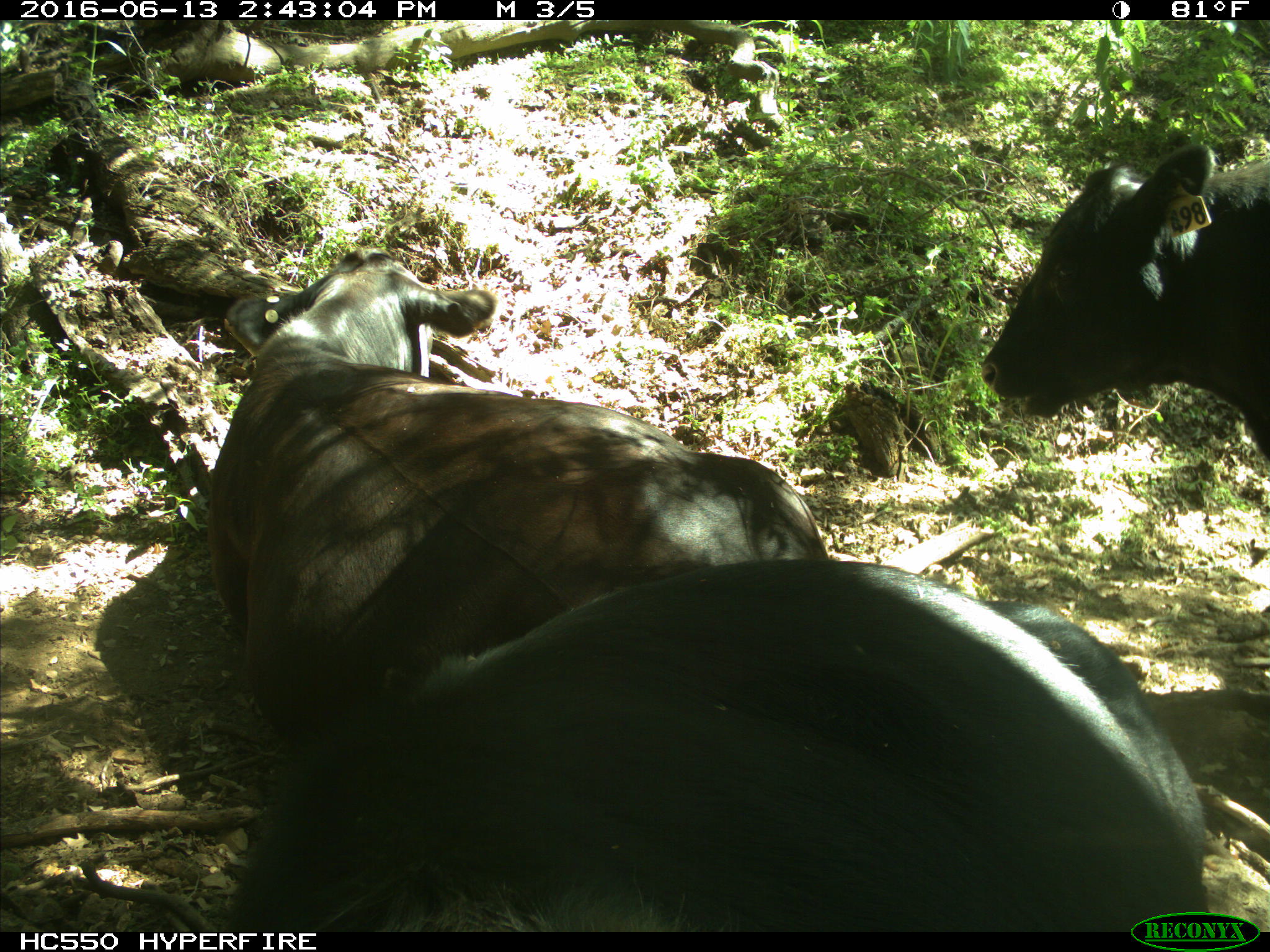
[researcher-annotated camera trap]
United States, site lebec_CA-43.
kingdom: Animalia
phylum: Chordata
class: Mammalia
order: Artiodactyla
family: Bovidae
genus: Bos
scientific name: Bos taurus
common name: domestic cow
Bos taurus (domestic cow).